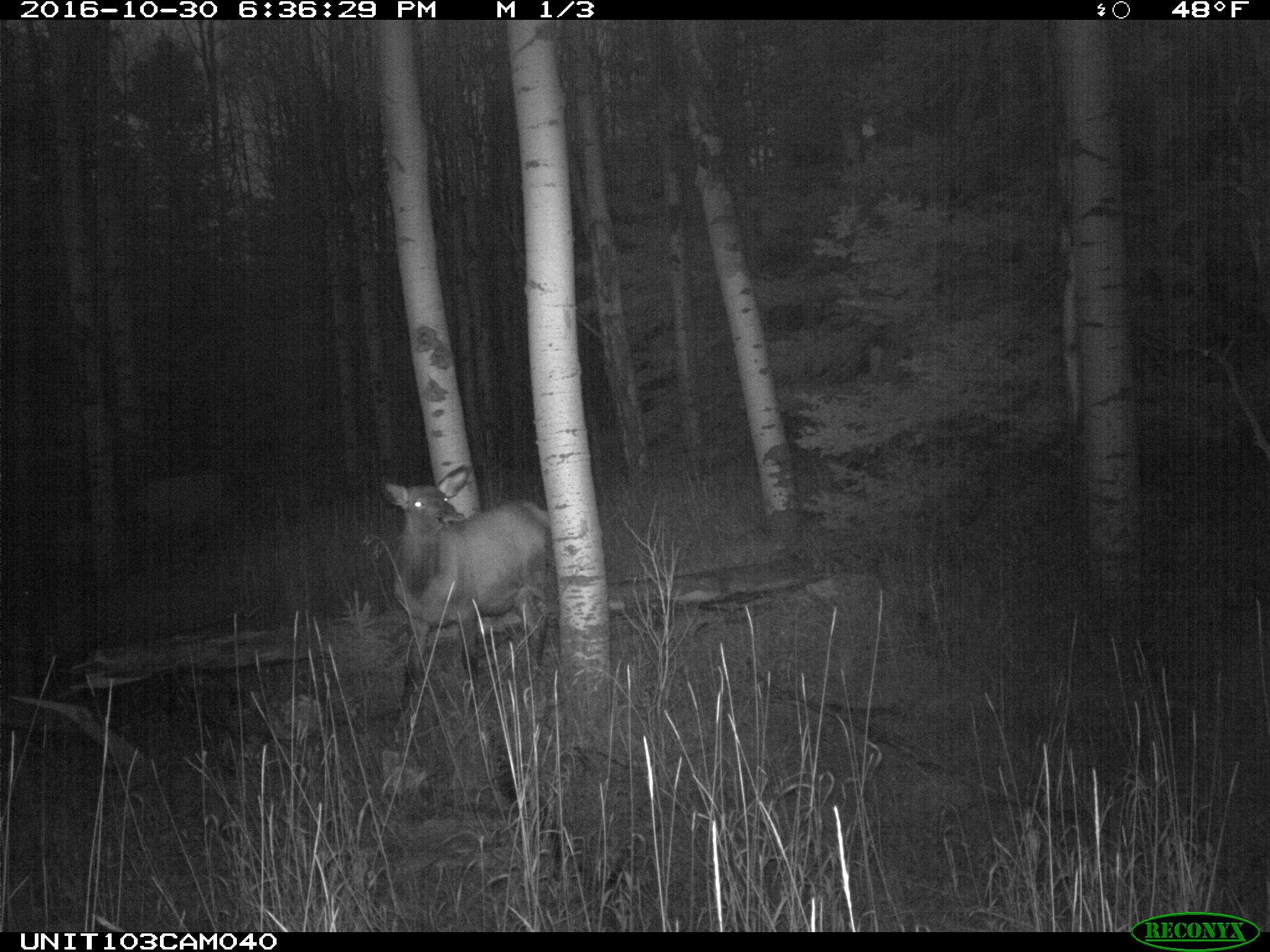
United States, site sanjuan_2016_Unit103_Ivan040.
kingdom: Animalia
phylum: Chordata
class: Mammalia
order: Artiodactyla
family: Cervidae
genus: Cervus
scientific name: Cervus elaphus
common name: red deer